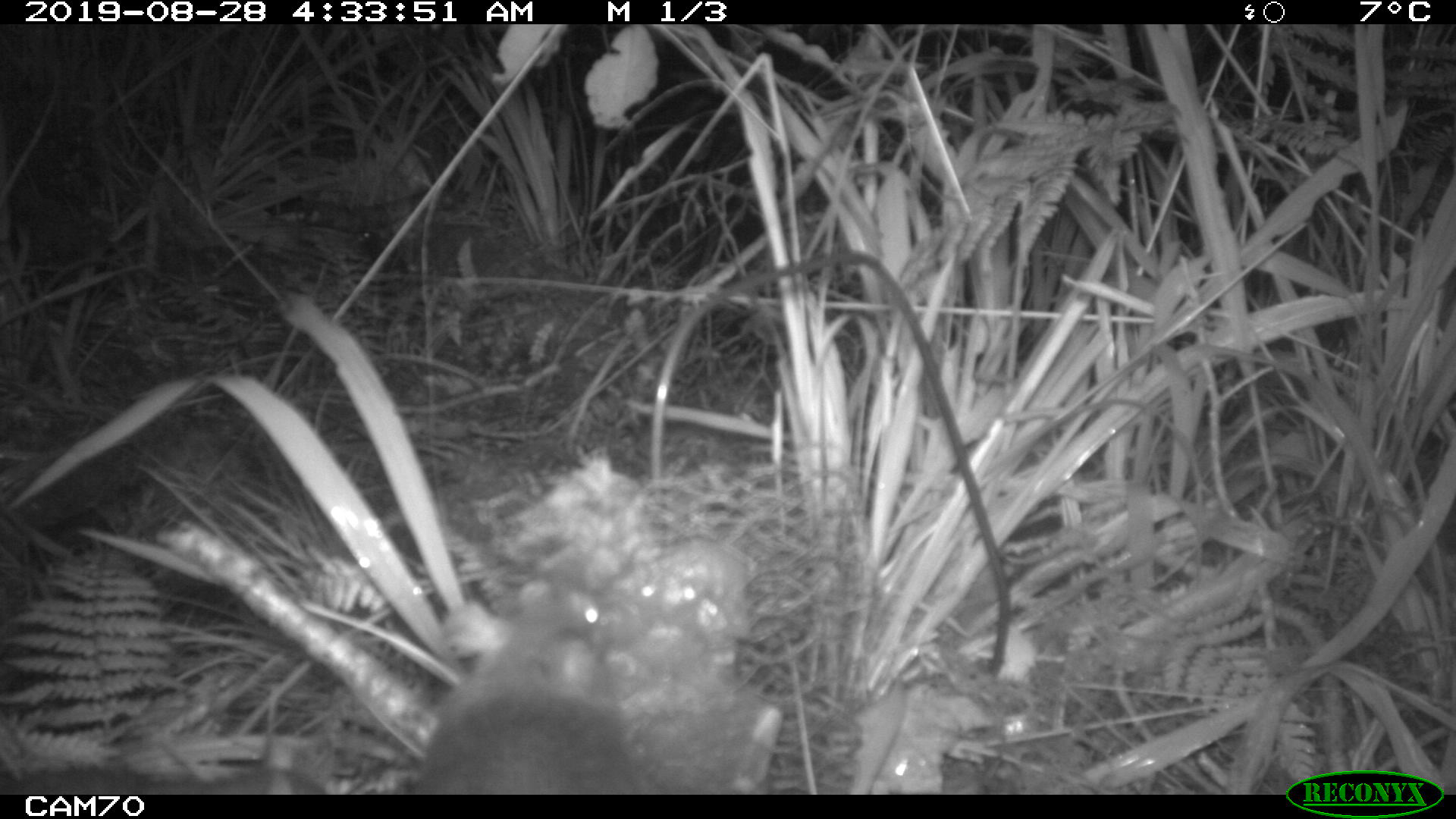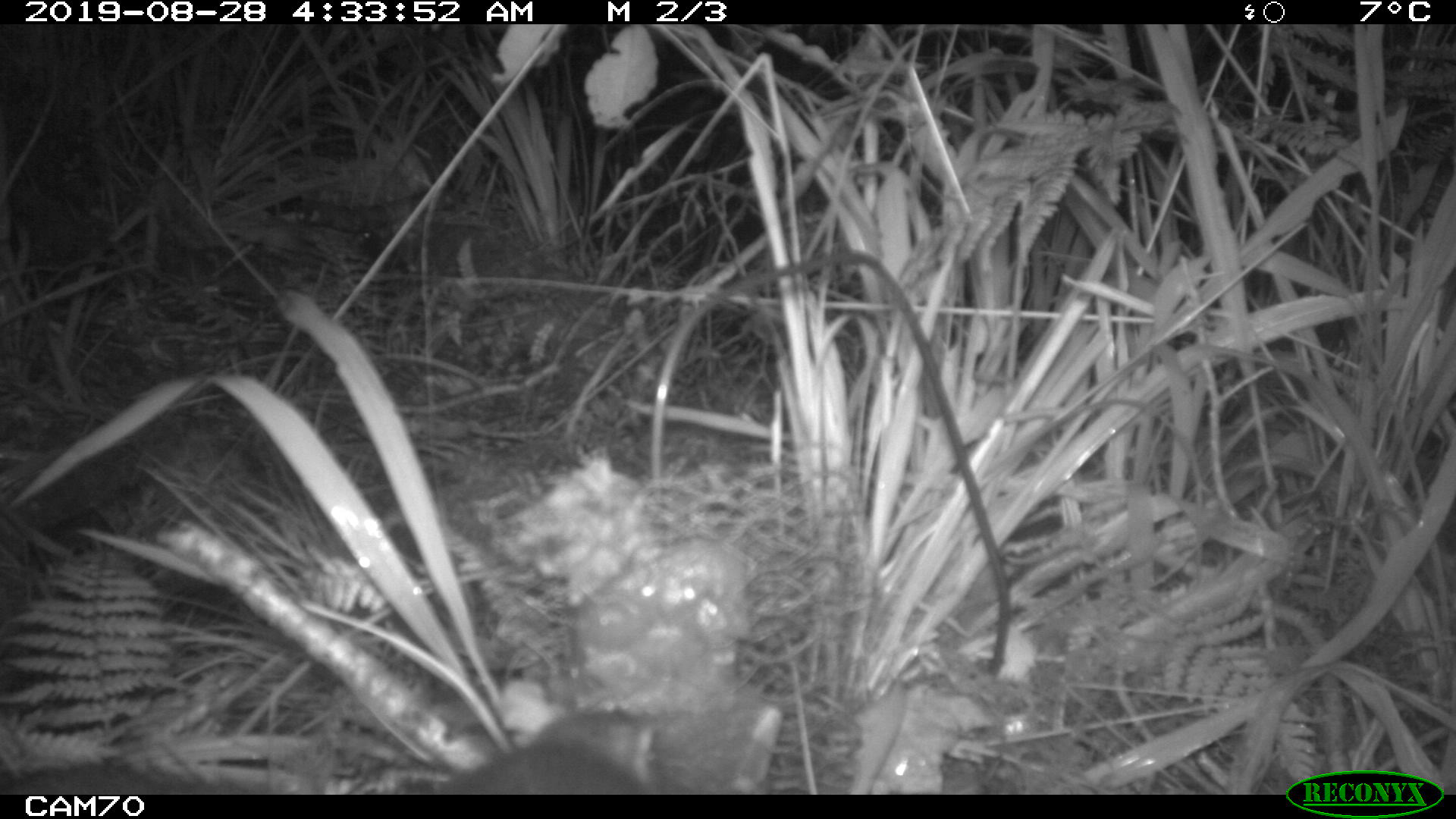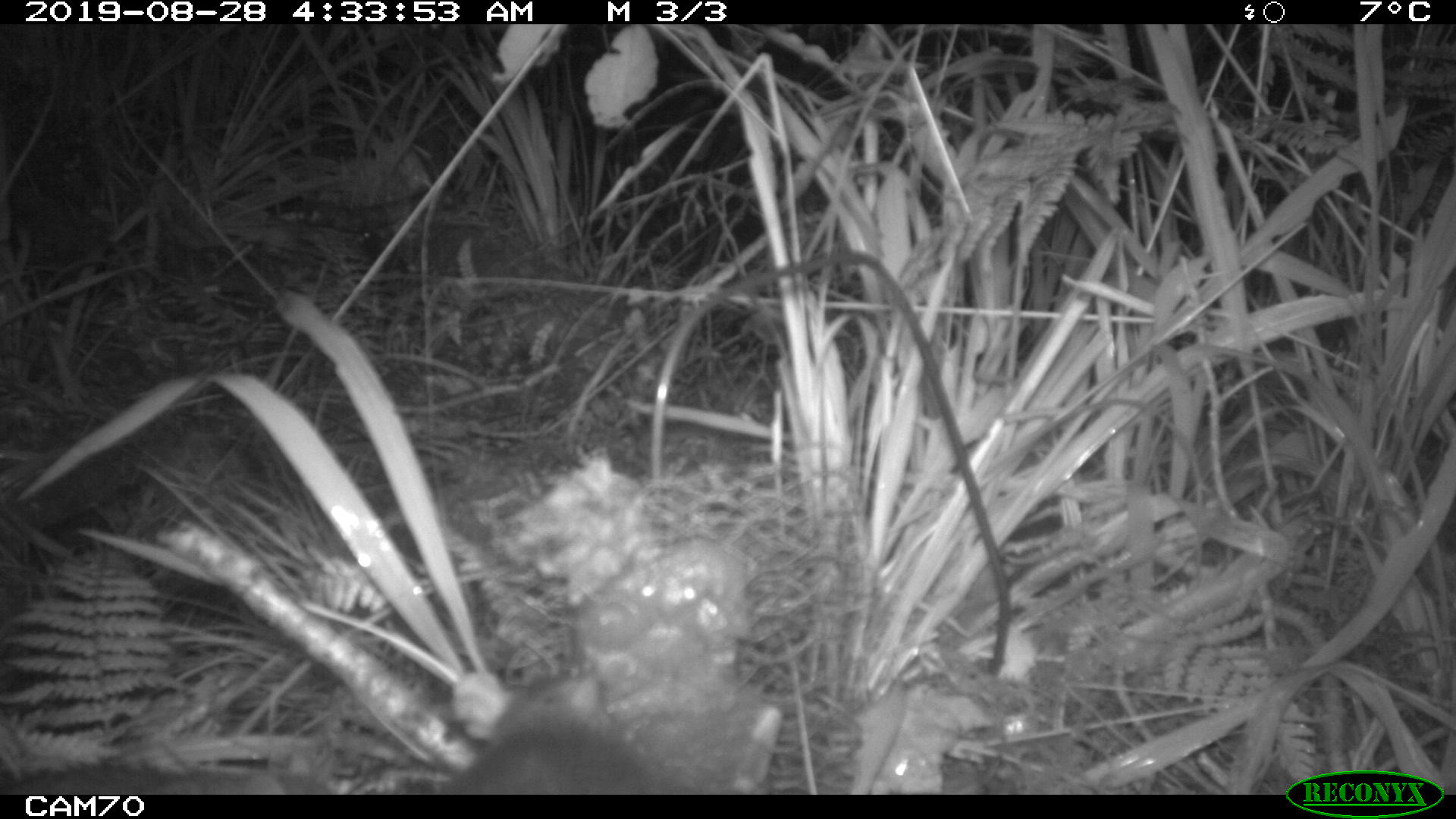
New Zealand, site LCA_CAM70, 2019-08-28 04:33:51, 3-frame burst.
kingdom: Animalia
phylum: Chordata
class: Mammalia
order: Rodentia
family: Muridae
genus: Rattus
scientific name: Rattus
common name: rat